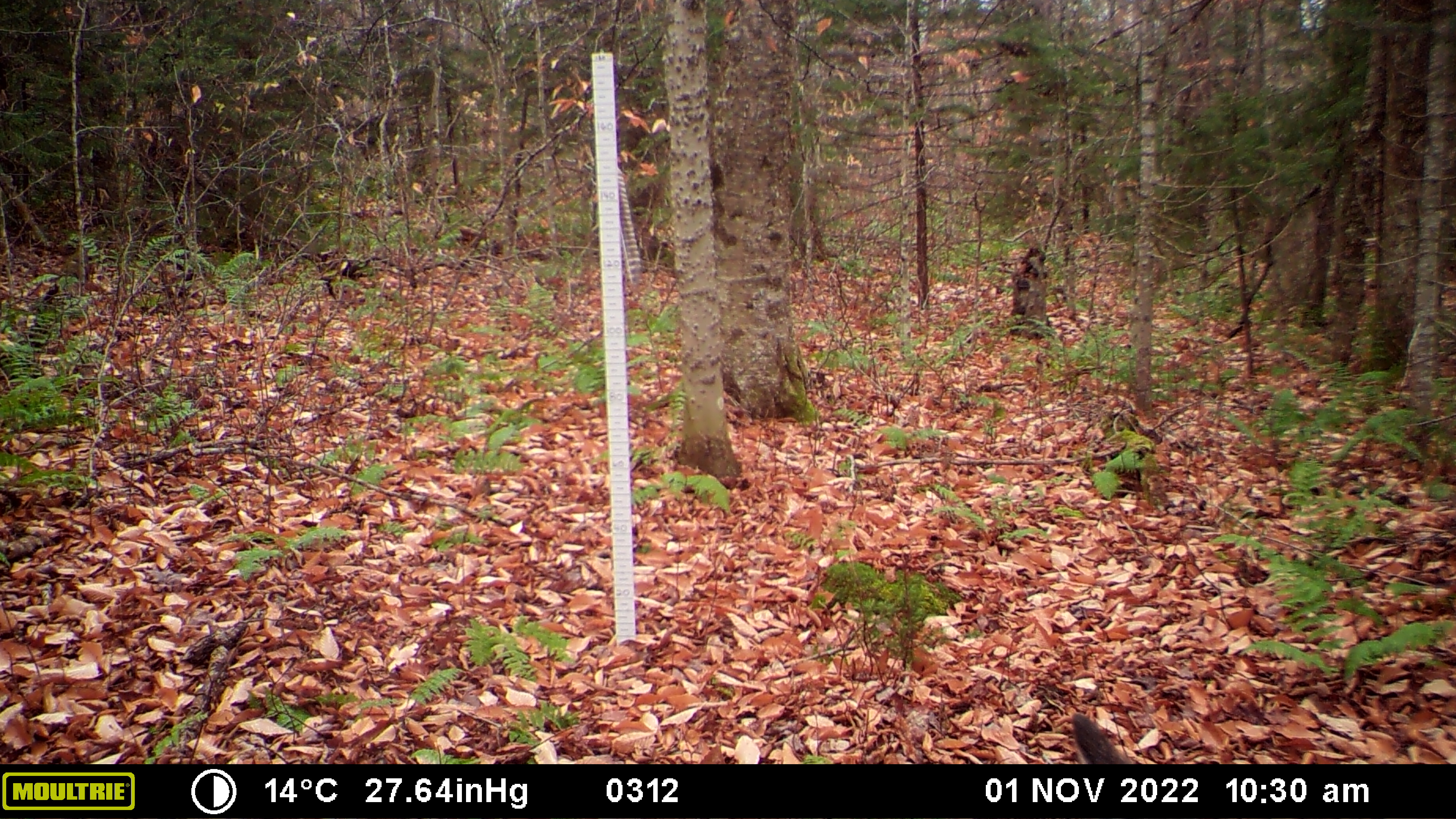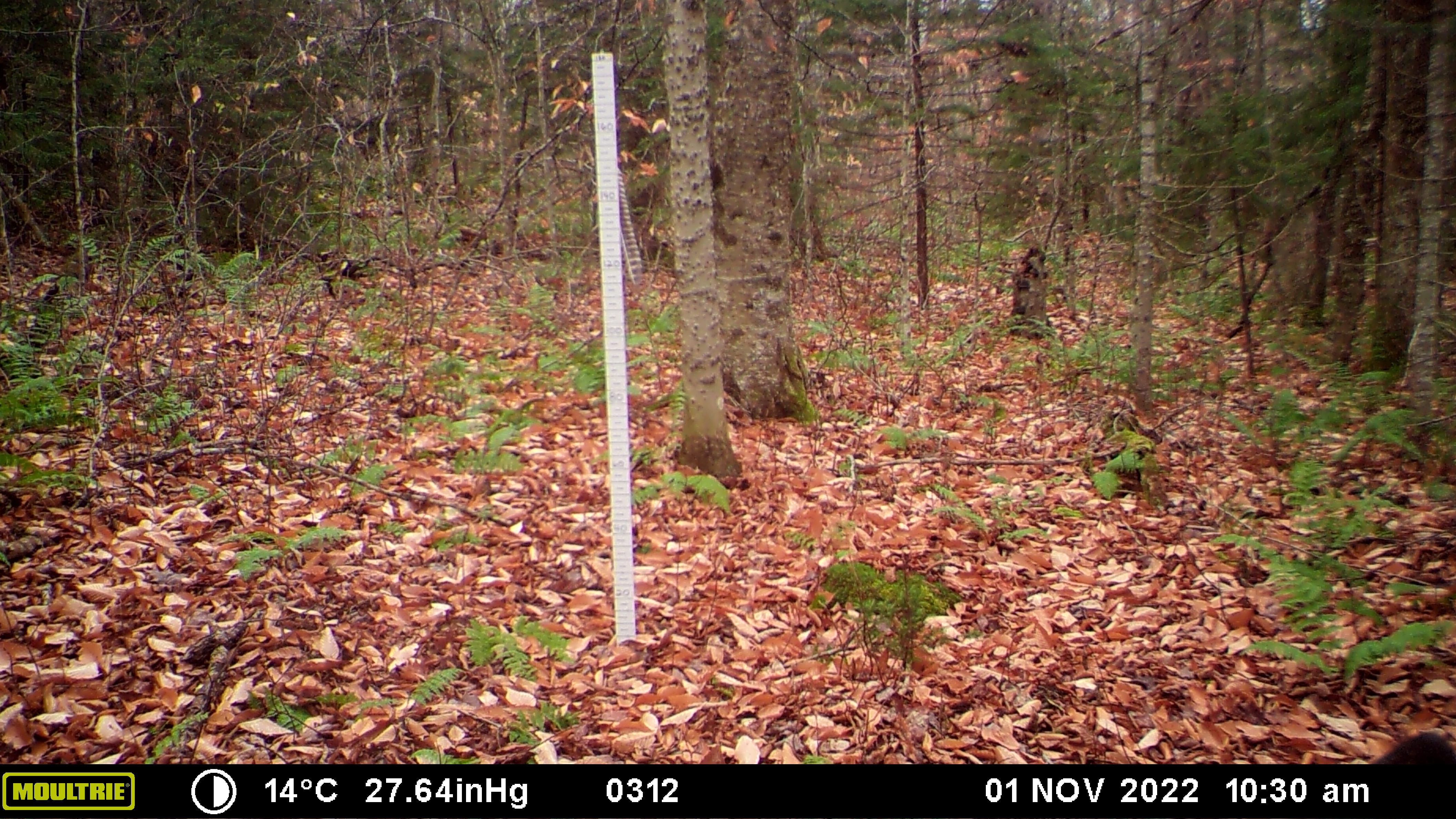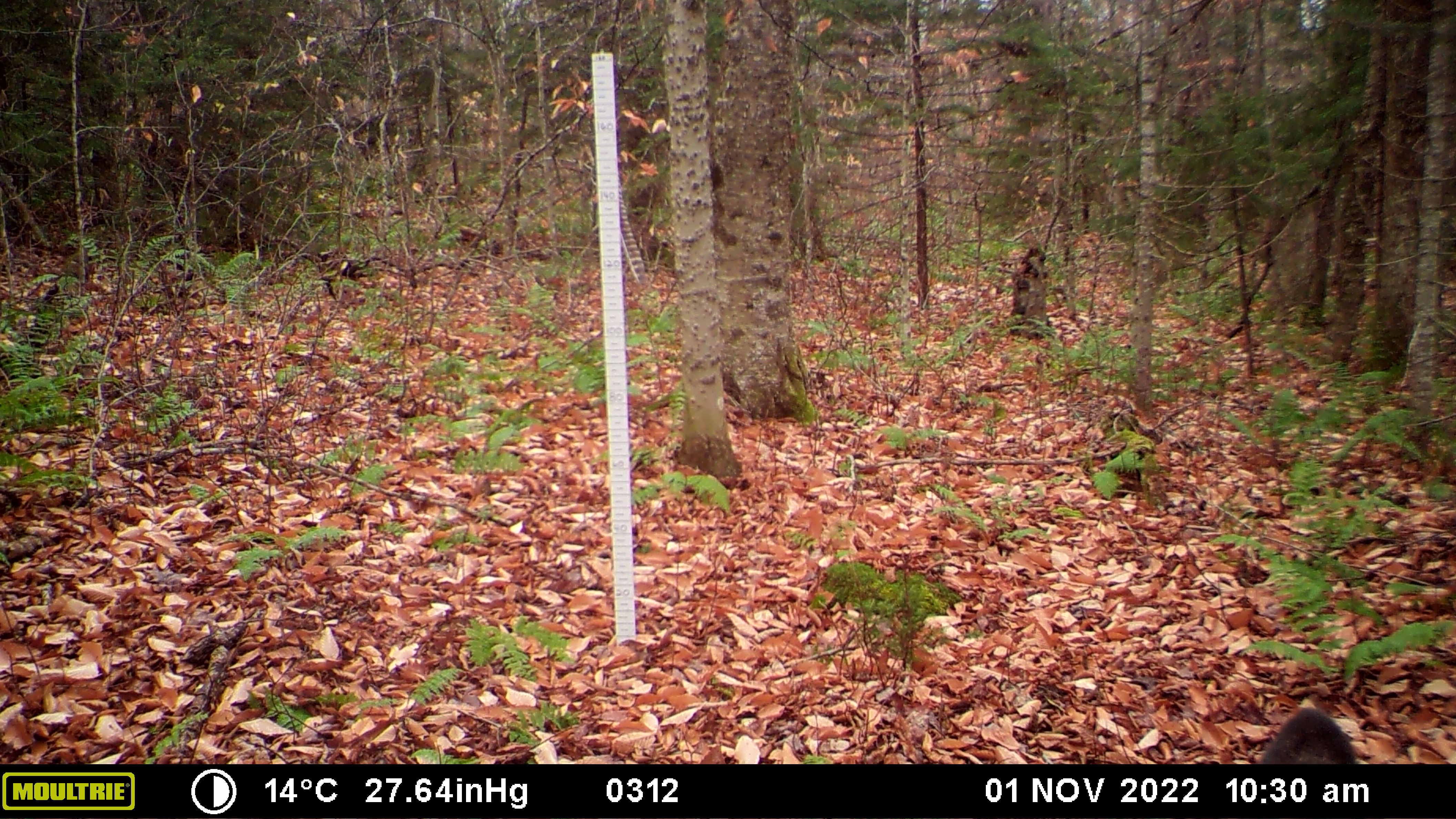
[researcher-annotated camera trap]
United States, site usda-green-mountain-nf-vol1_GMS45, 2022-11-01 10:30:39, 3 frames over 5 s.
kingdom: Animalia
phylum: Chordata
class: Mammalia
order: Artiodactyla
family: Cervidae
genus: Odocoileus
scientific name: Odocoileus virginianus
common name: white-tailed deer